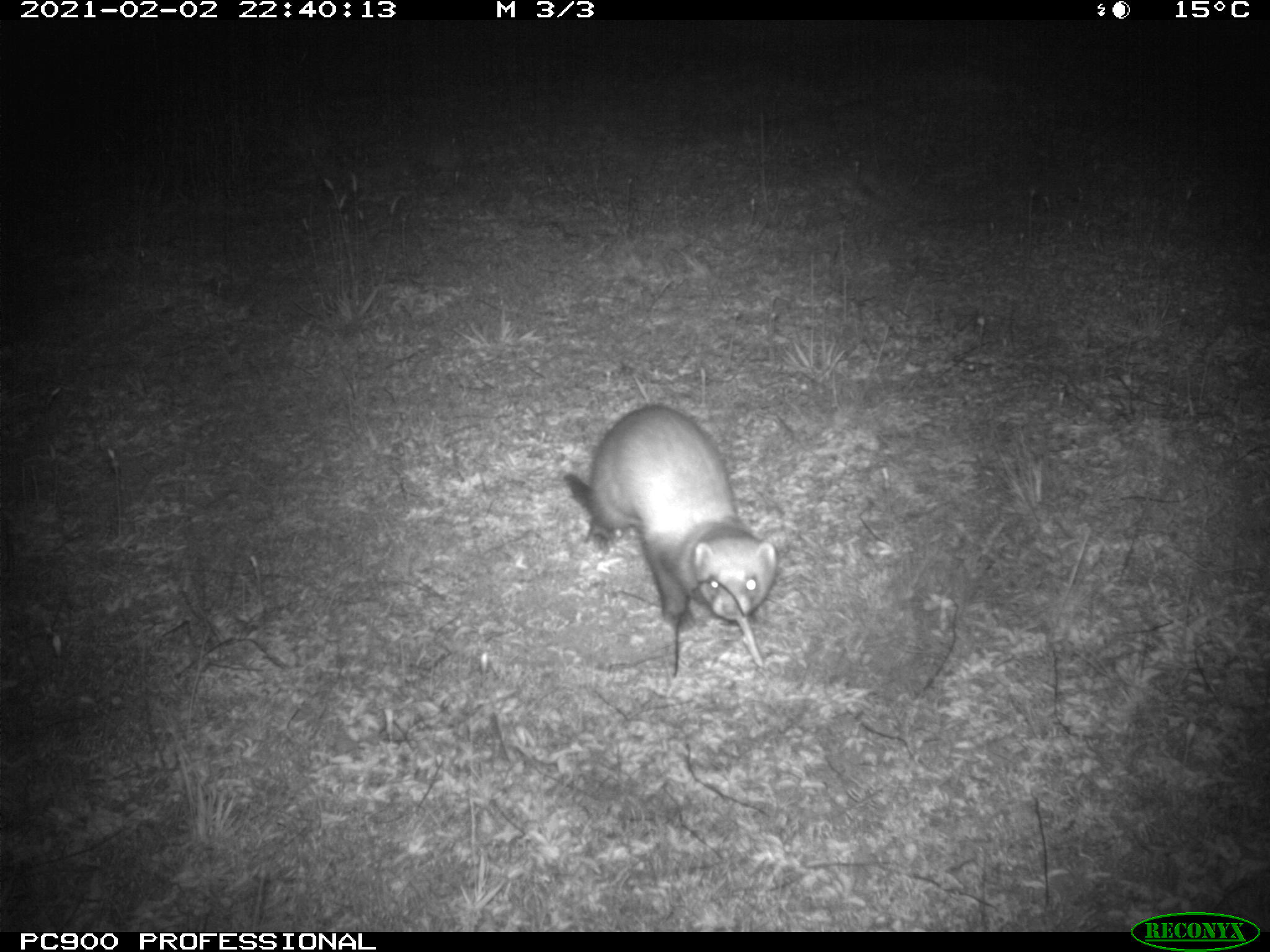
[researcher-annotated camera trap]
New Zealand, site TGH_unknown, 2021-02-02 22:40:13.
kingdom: Animalia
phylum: Chordata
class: Mammalia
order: Carnivora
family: Mustelidae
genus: Mustela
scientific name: Mustela furo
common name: ferret